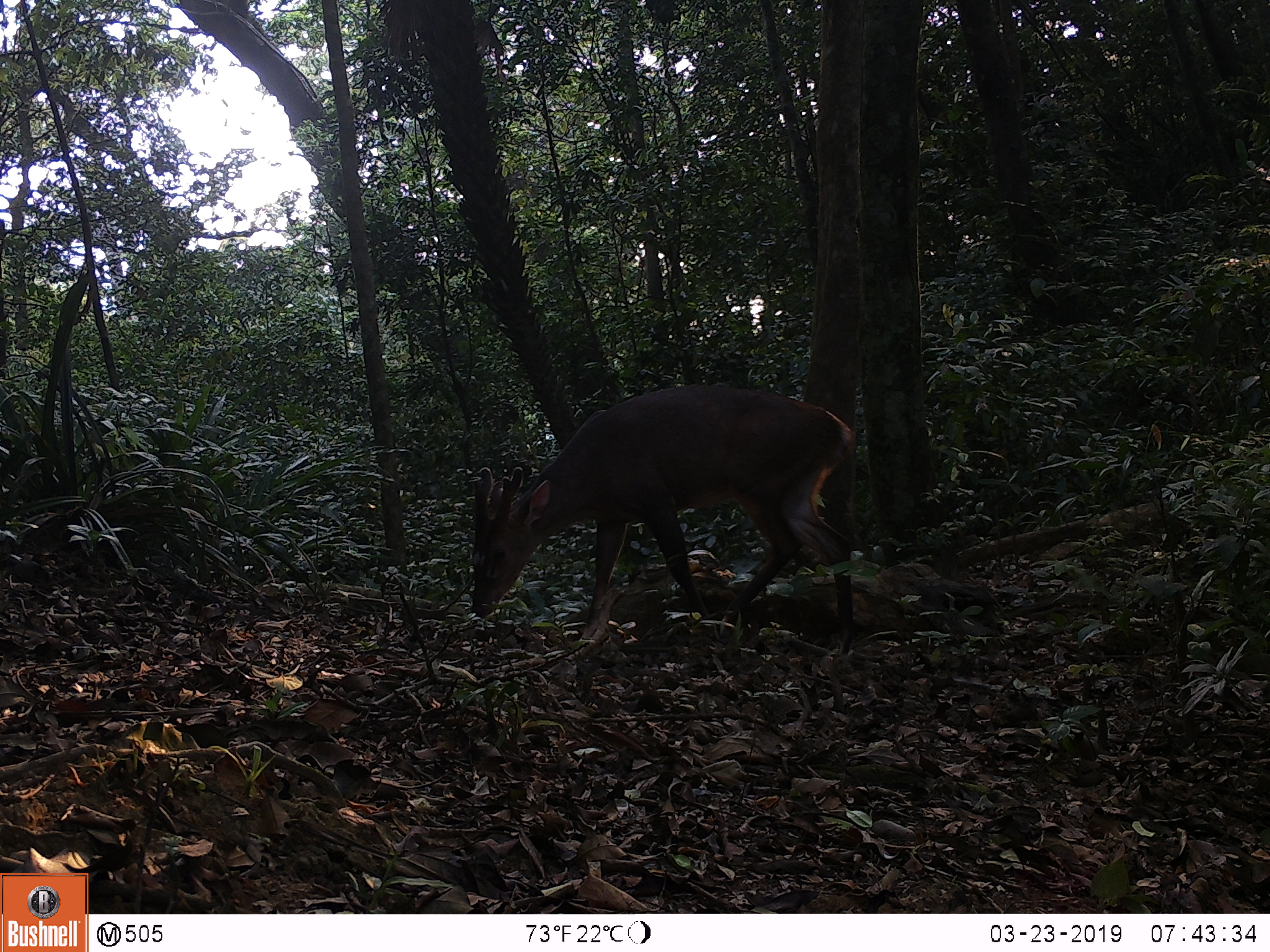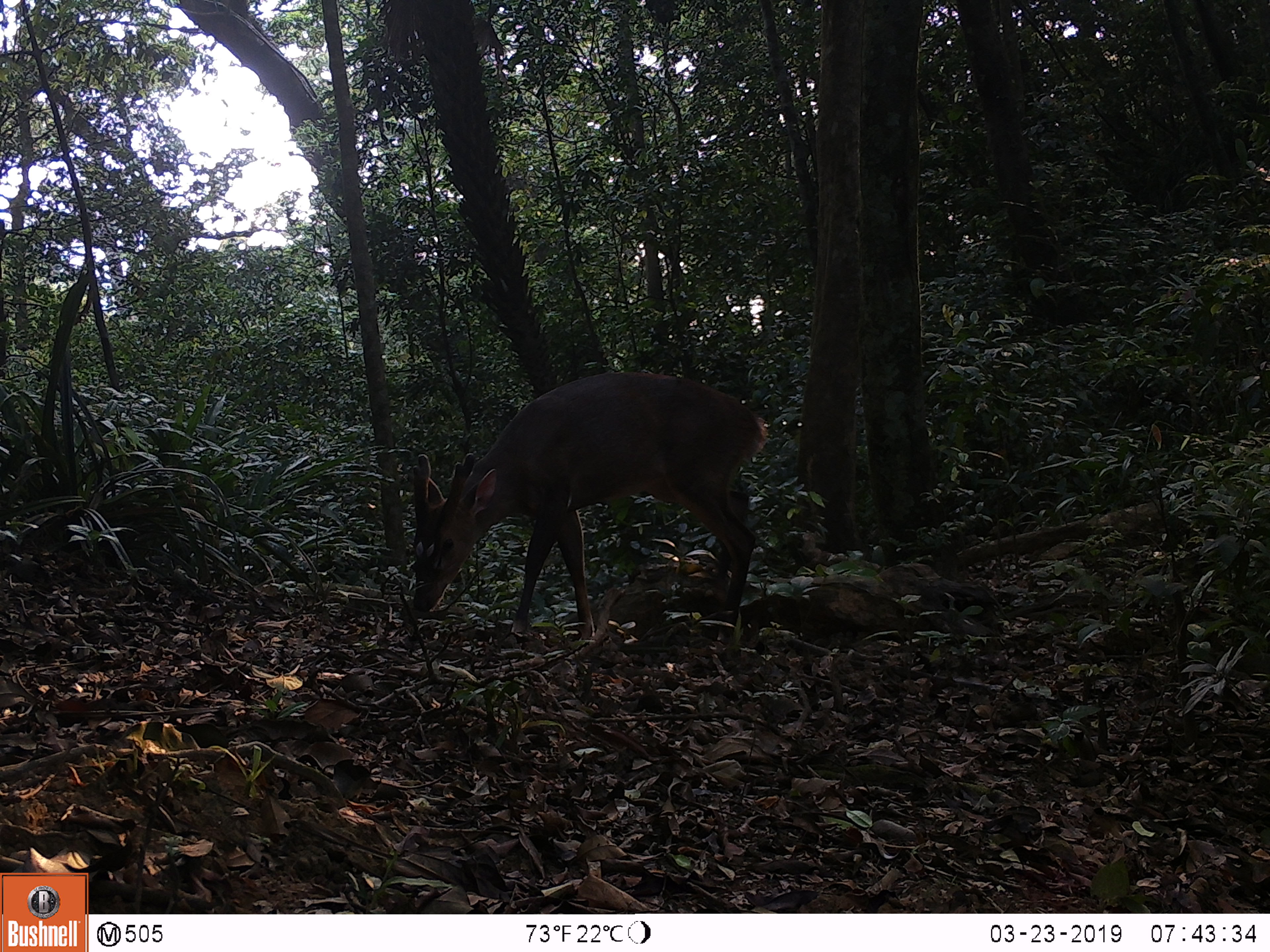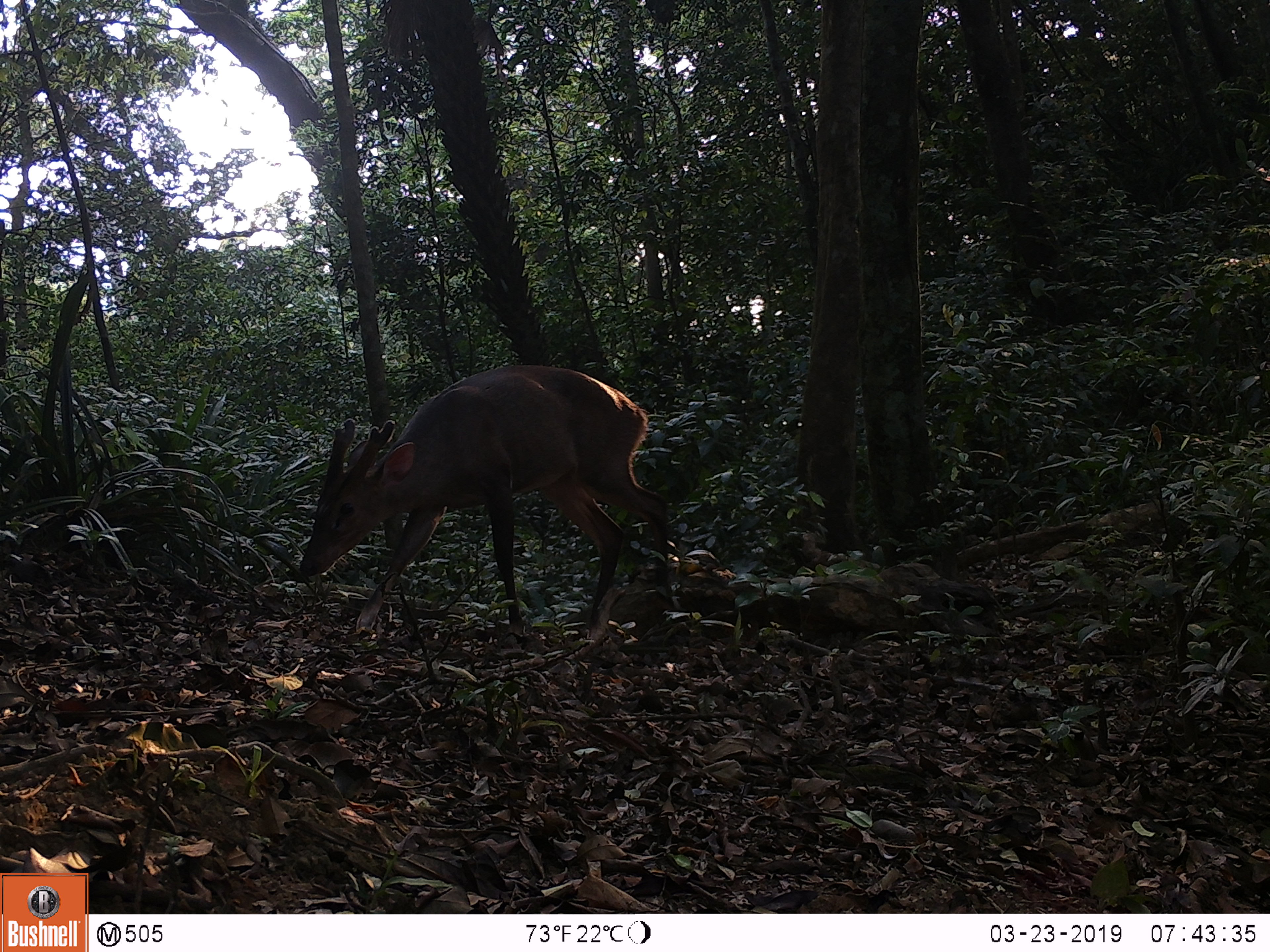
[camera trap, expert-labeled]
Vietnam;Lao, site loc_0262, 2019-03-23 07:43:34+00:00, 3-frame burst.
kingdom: Animalia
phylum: Chordata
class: Mammalia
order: Artiodactyla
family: Cervidae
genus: Muntiacus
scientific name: Muntiacus vuquangensis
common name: large-antlered muntjac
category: large antlered muntjac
Large antlered muntjac (large-antlered muntjac) (Muntiacus vuquangensis). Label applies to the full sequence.